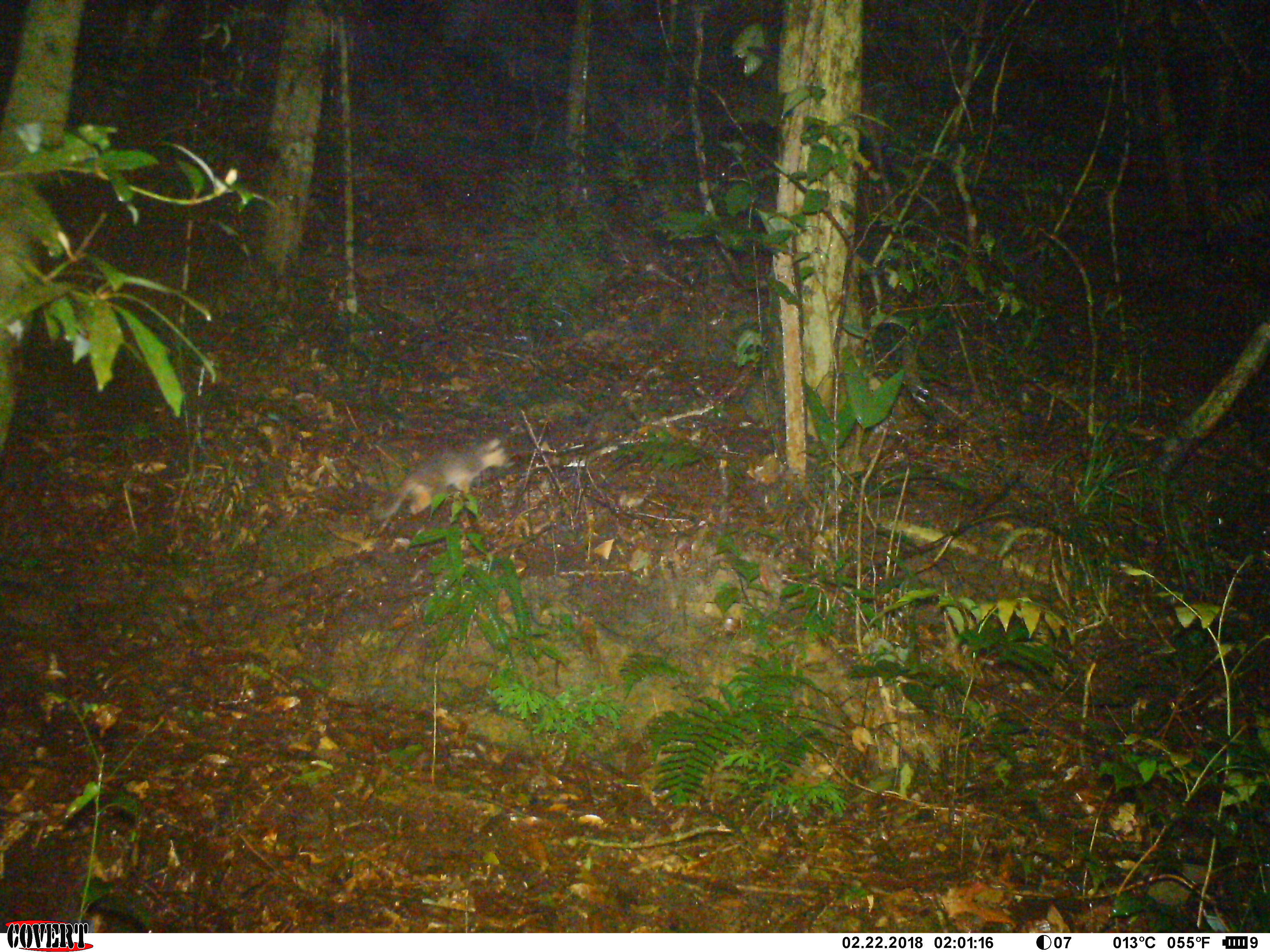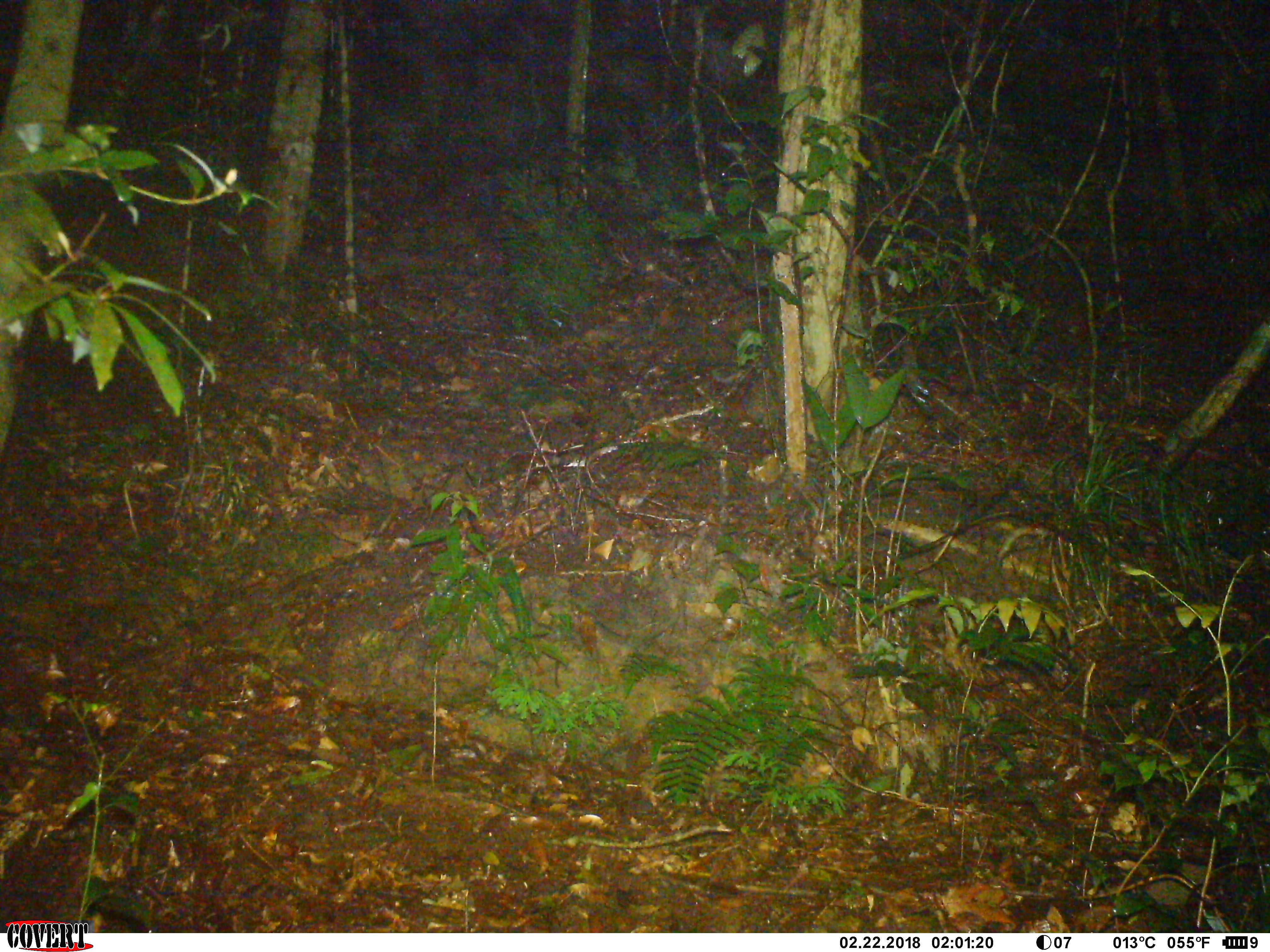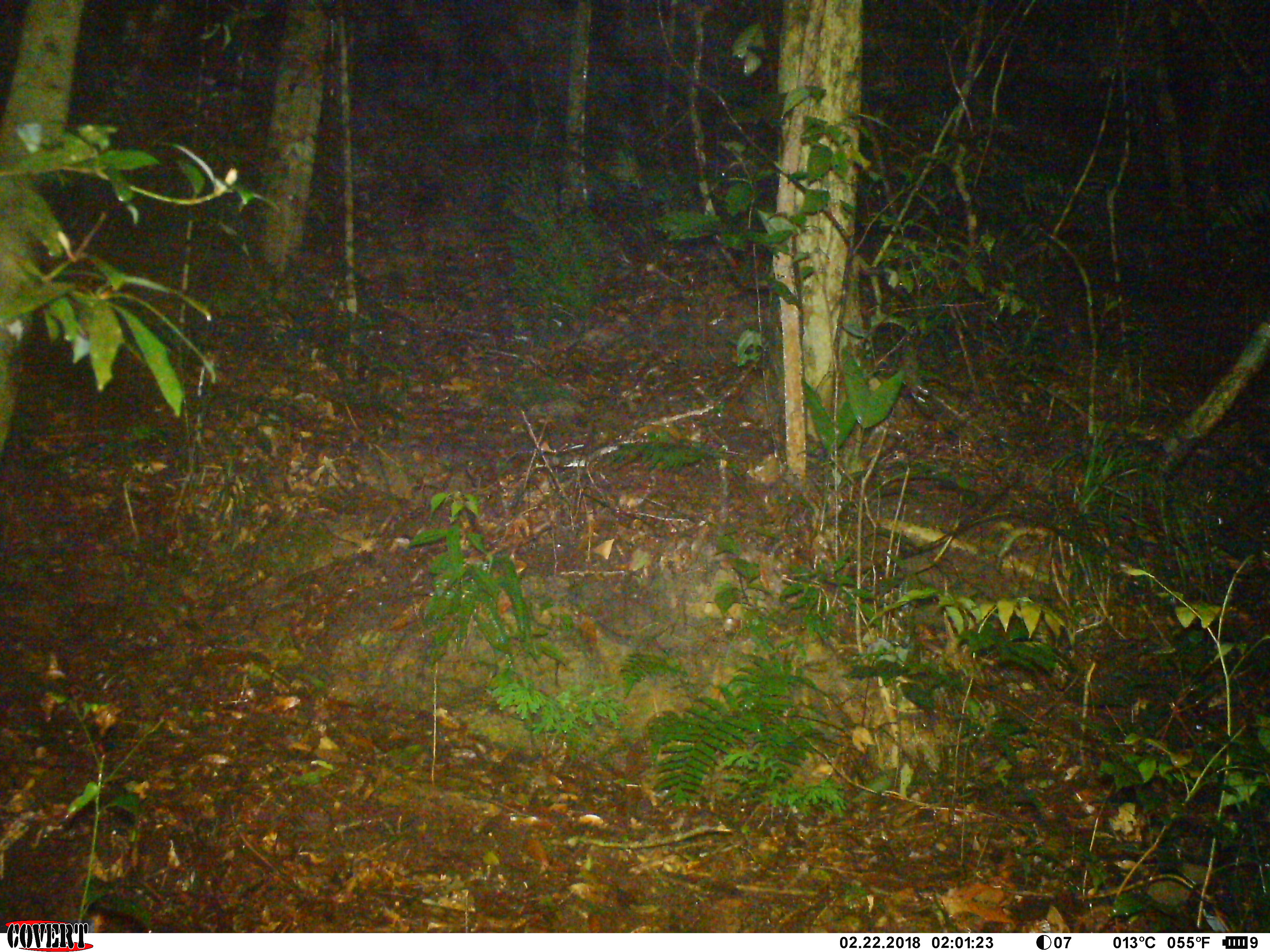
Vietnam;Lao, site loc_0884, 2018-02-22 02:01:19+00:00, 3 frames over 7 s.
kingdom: Animalia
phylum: Chordata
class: Mammalia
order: Carnivora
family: Mustelidae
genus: Melogale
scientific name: Melogale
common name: ferret badger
Ferret badger (Melogale). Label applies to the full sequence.